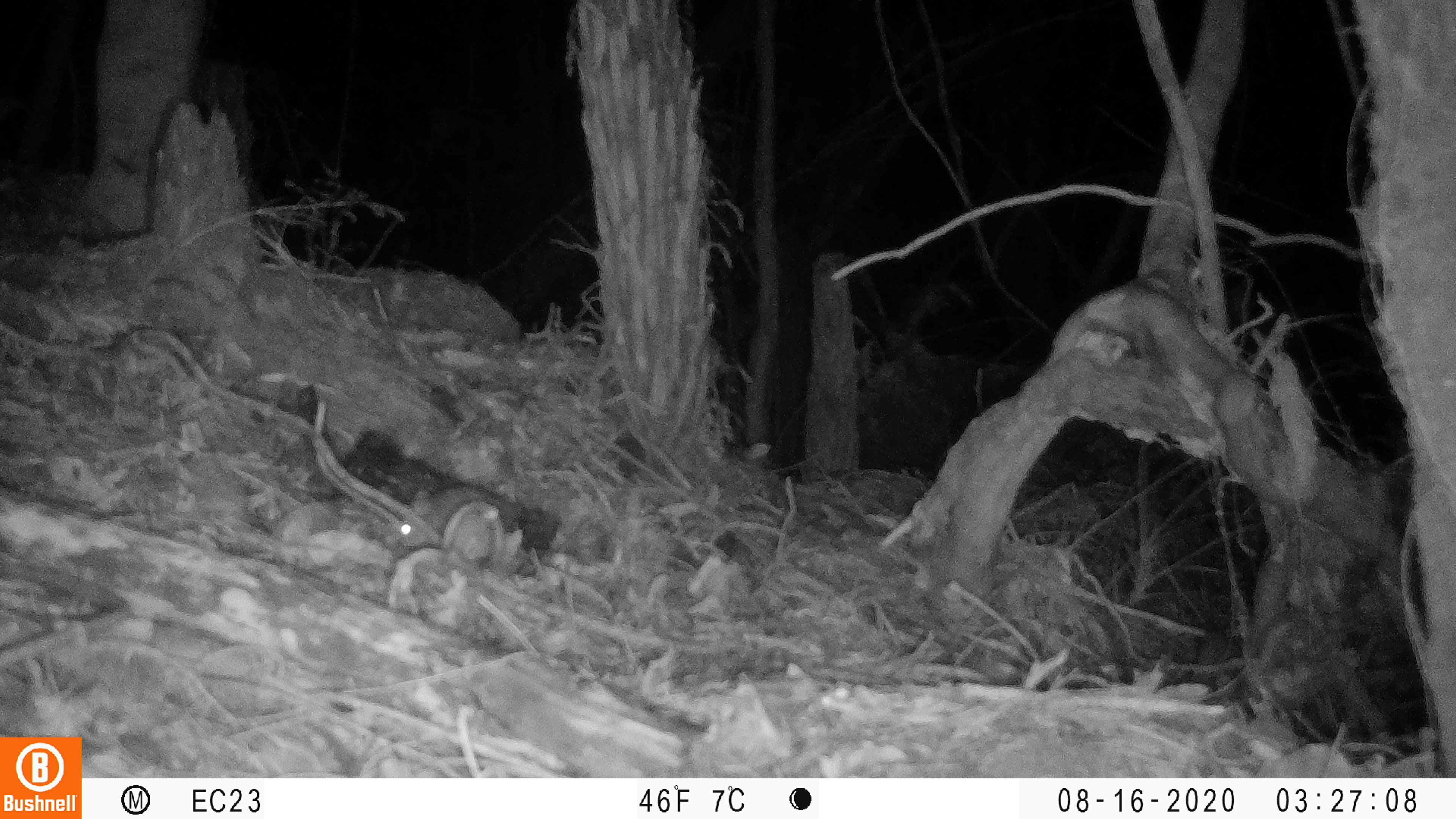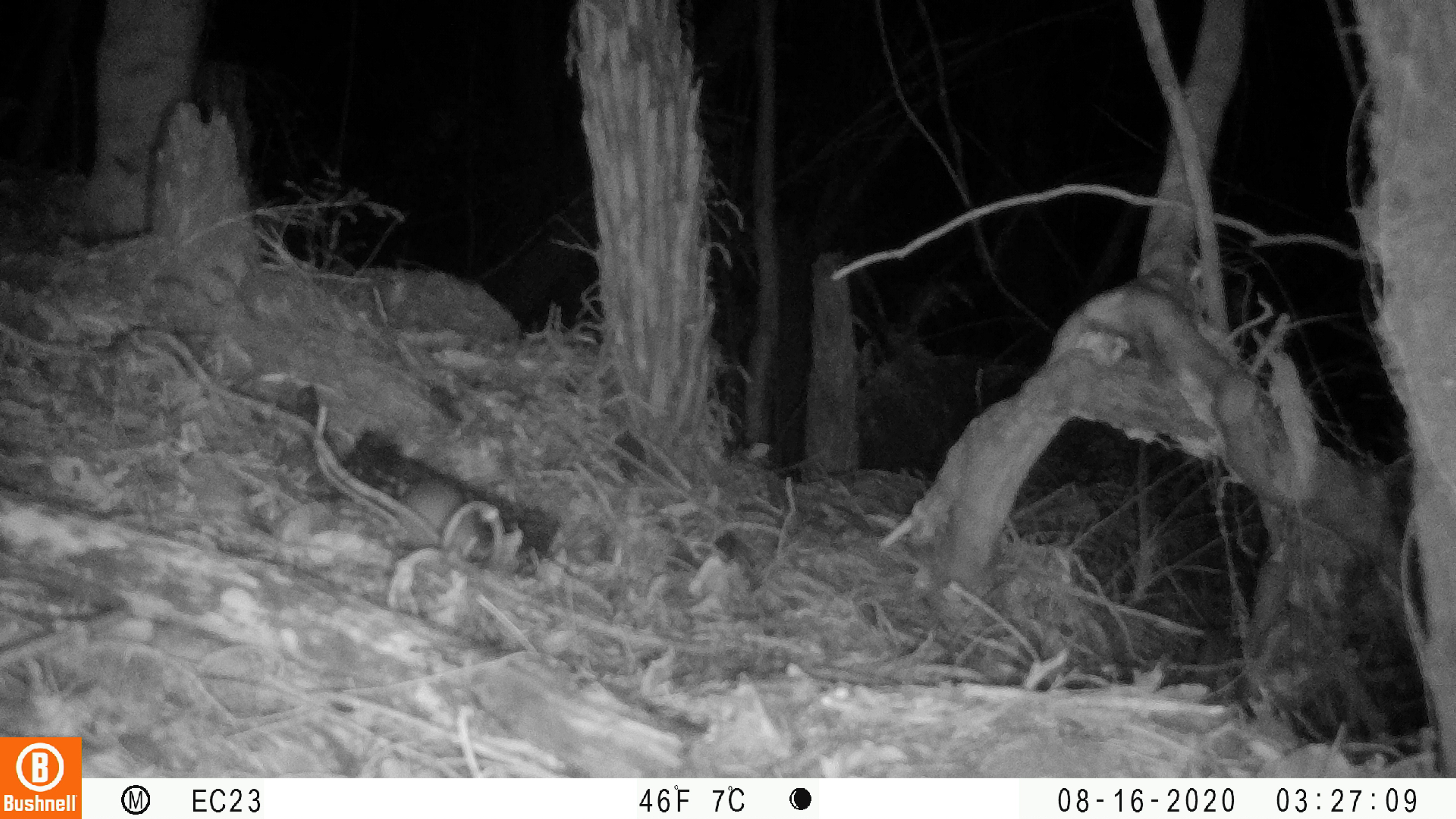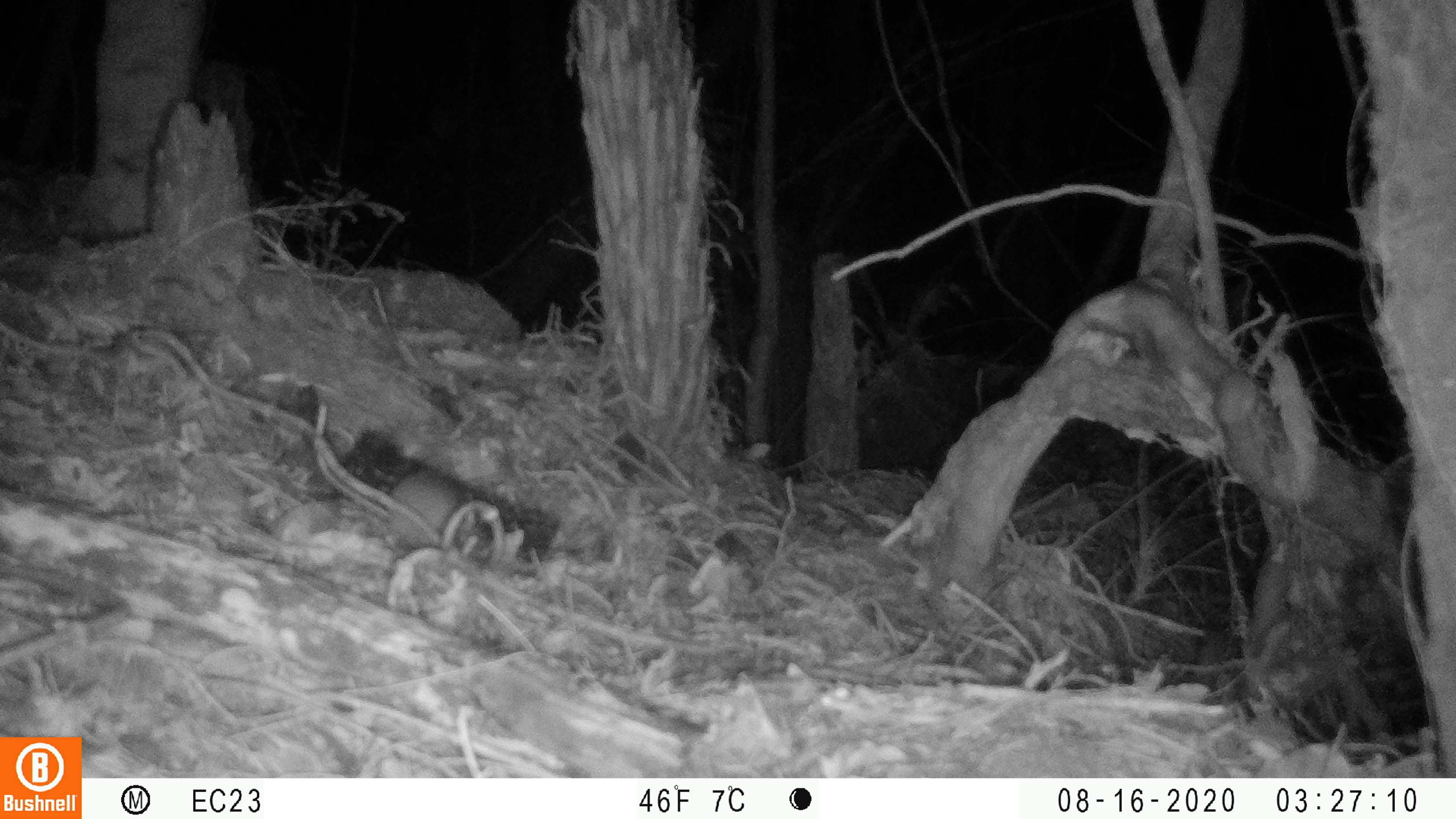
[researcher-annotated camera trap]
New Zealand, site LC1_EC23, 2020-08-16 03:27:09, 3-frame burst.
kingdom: Animalia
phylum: Chordata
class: Mammalia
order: Rodentia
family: Muridae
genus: Rattus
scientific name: Rattus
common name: rat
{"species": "rat (Rattus)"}